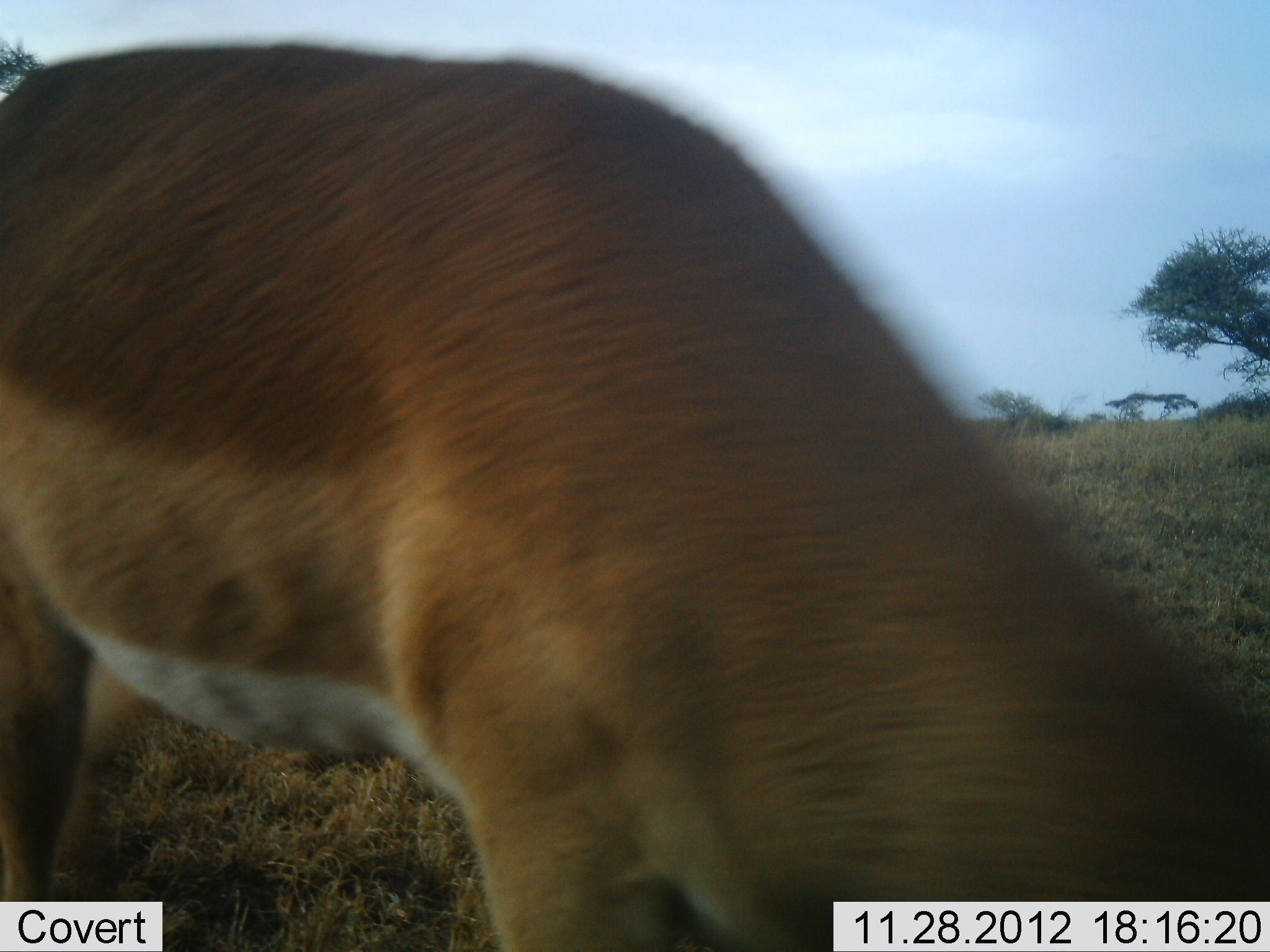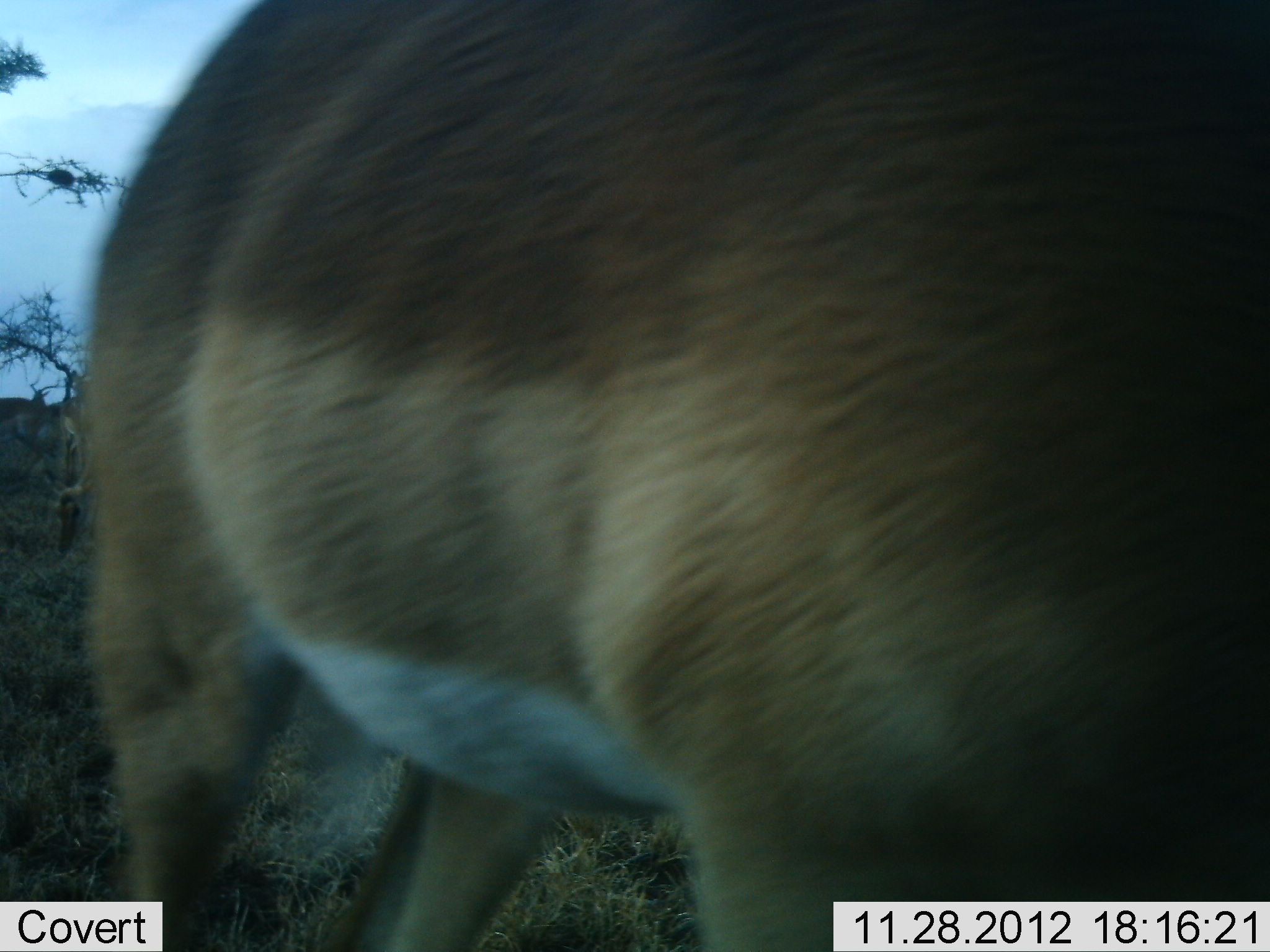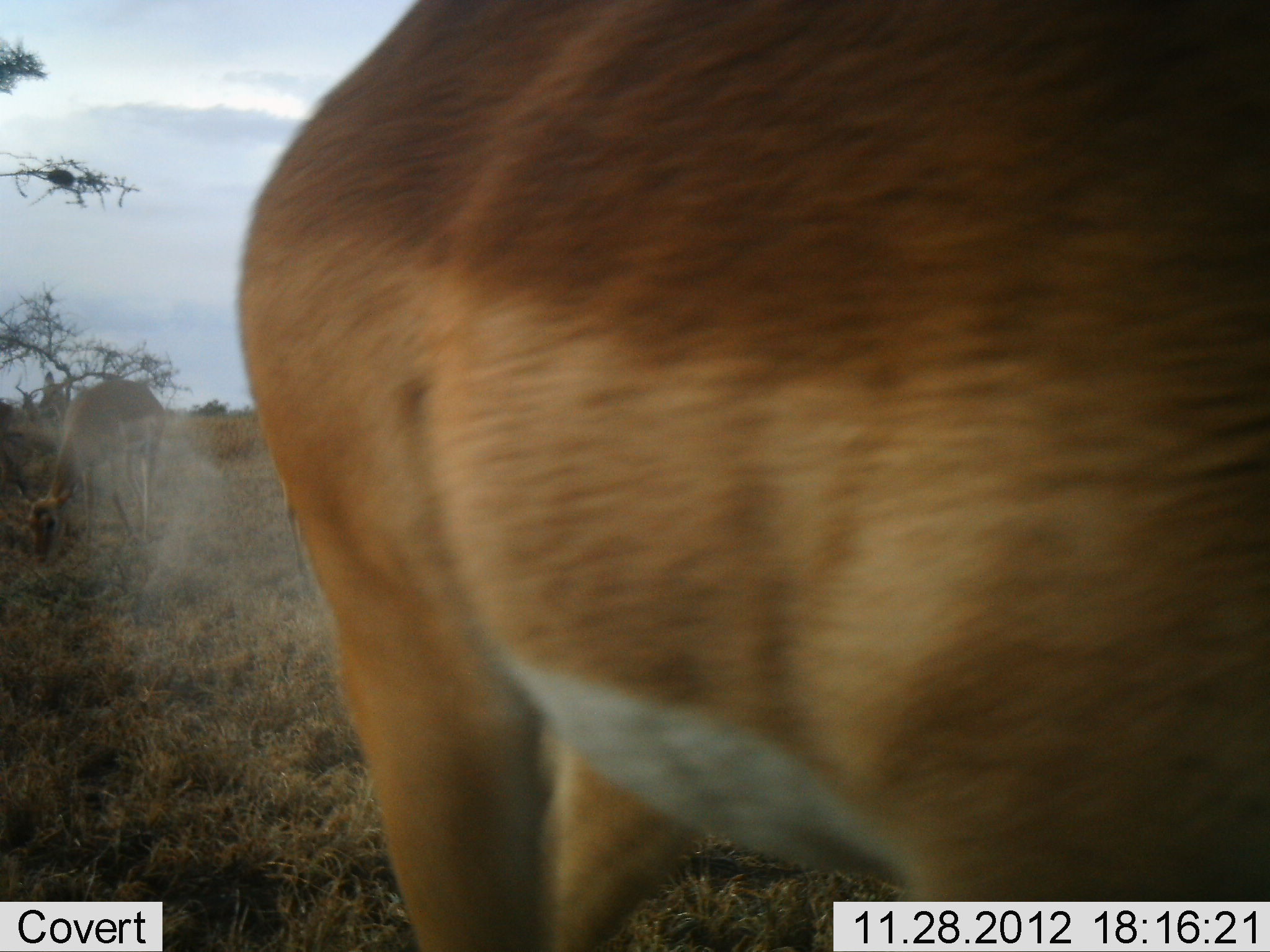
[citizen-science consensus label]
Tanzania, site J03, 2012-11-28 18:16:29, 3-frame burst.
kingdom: Animalia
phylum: Chordata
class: Mammalia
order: Artiodactyla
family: Bovidae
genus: Aepyceros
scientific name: Aepyceros melampus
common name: impala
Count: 2.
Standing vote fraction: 14%.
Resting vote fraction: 0%.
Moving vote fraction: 59%.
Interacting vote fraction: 0%.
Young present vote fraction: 0%.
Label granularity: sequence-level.